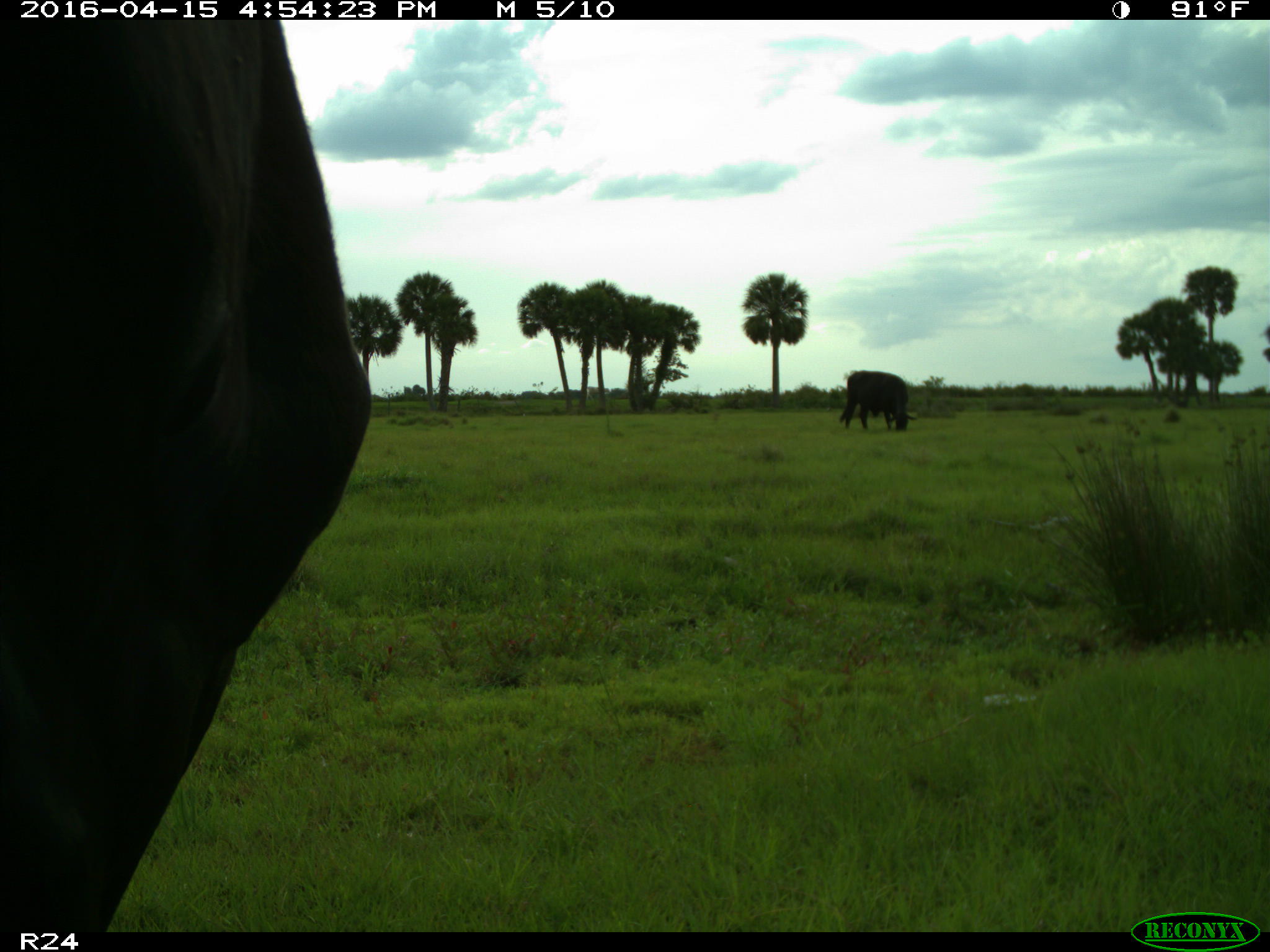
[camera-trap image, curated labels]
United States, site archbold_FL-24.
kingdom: Animalia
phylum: Chordata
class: Mammalia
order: Artiodactyla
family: Bovidae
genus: Bos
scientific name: Bos taurus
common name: domestic cow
Bos taurus (domestic cow).